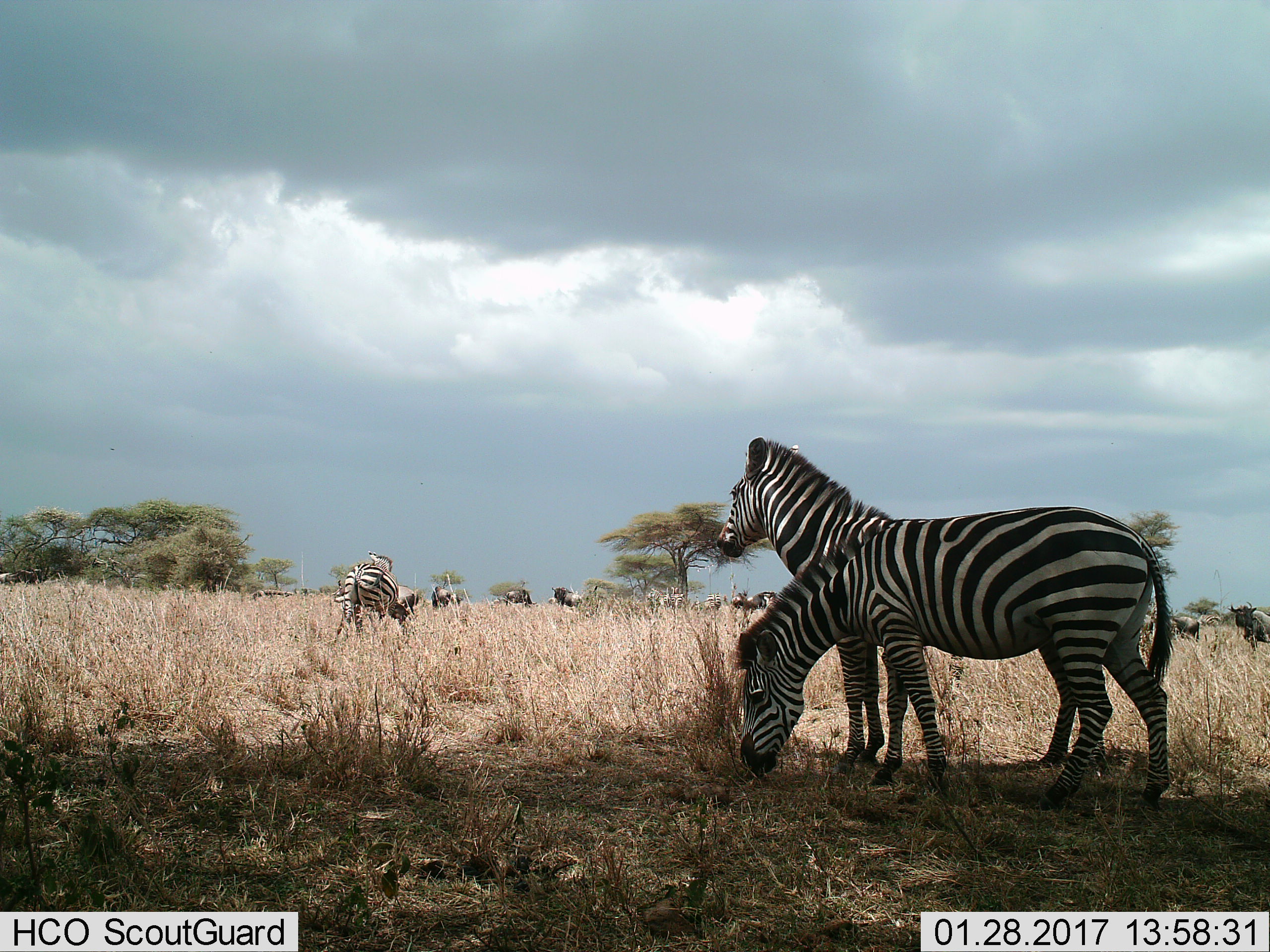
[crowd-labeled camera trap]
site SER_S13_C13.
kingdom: Animalia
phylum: Chordata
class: Mammalia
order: Artiodactyla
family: Bovidae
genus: Connochaetes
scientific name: Connochaetes taurinus taurinus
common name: blue wildebeest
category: wildebeestblue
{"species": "wildebeestblue (blue wildebeest) (Connochaetes taurinus taurinus)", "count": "8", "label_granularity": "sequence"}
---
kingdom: Animalia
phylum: Chordata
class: Mammalia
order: Perissodactyla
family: Equidae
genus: Equus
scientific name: Equus quagga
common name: plains zebra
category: zebraplains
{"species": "zebraplains (plains zebra) (Equus quagga)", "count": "6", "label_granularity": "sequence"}